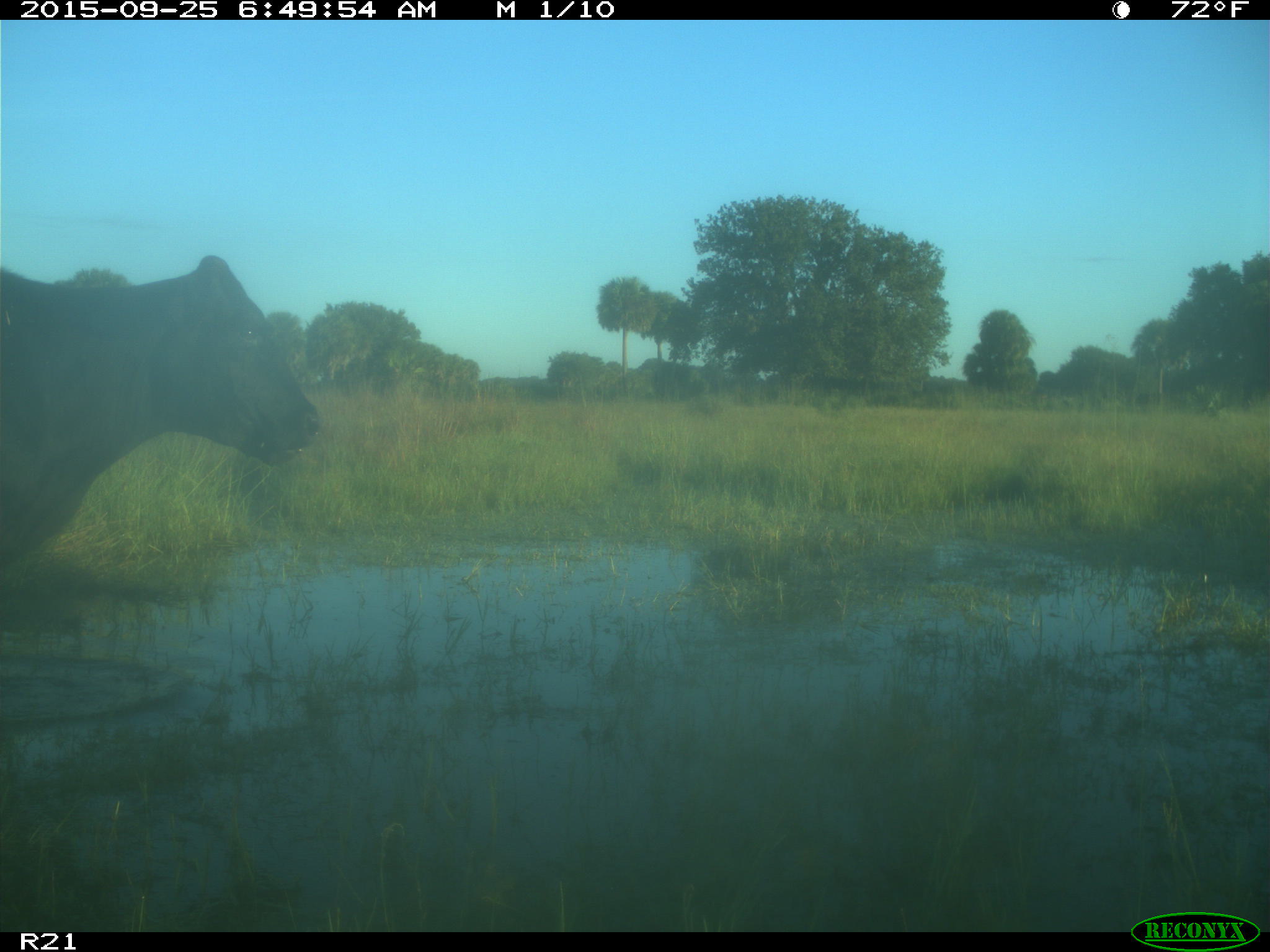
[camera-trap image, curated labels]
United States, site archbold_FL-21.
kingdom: Animalia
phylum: Chordata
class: Mammalia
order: Artiodactyla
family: Bovidae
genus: Bos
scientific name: Bos taurus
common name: domestic cow